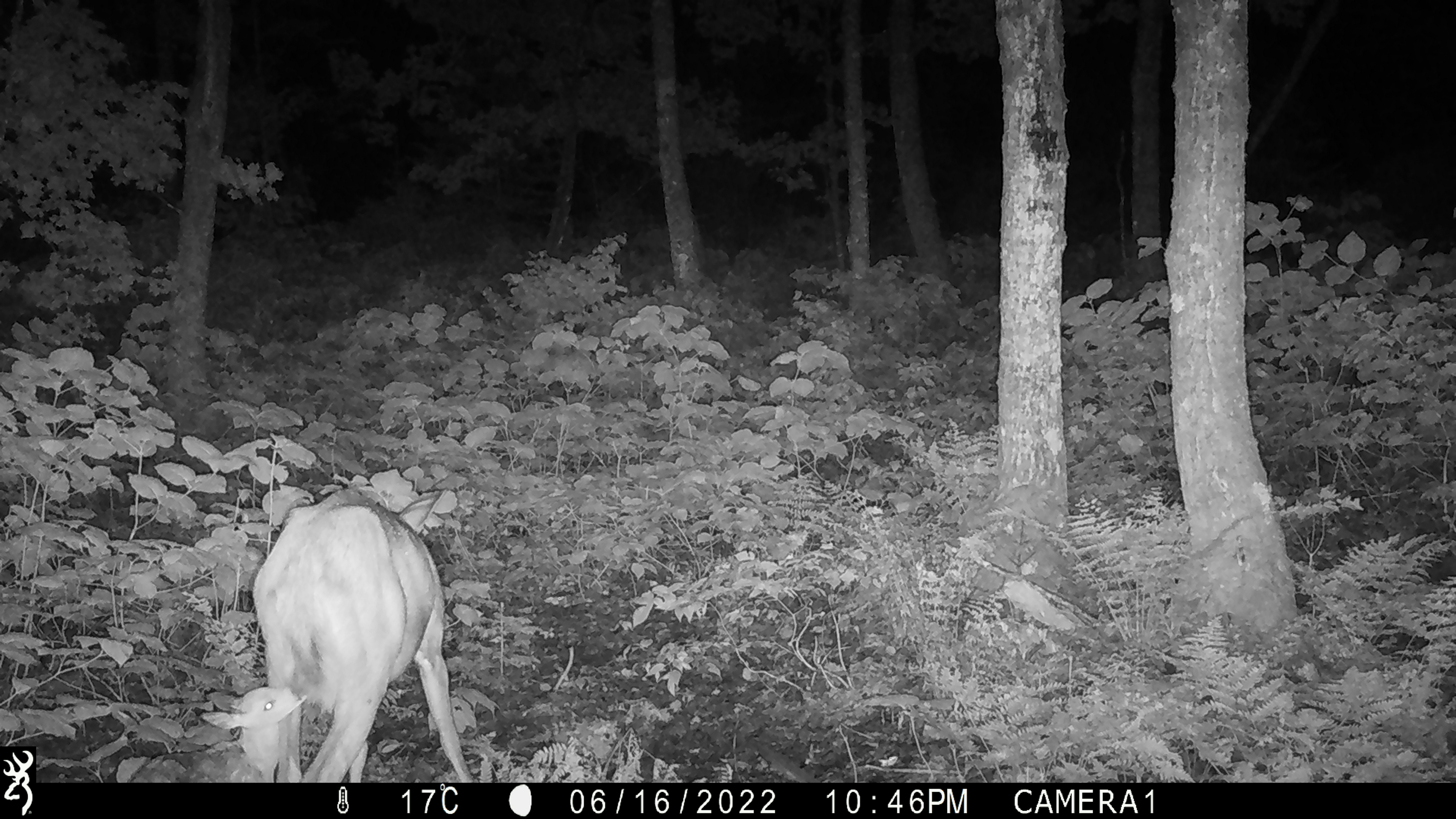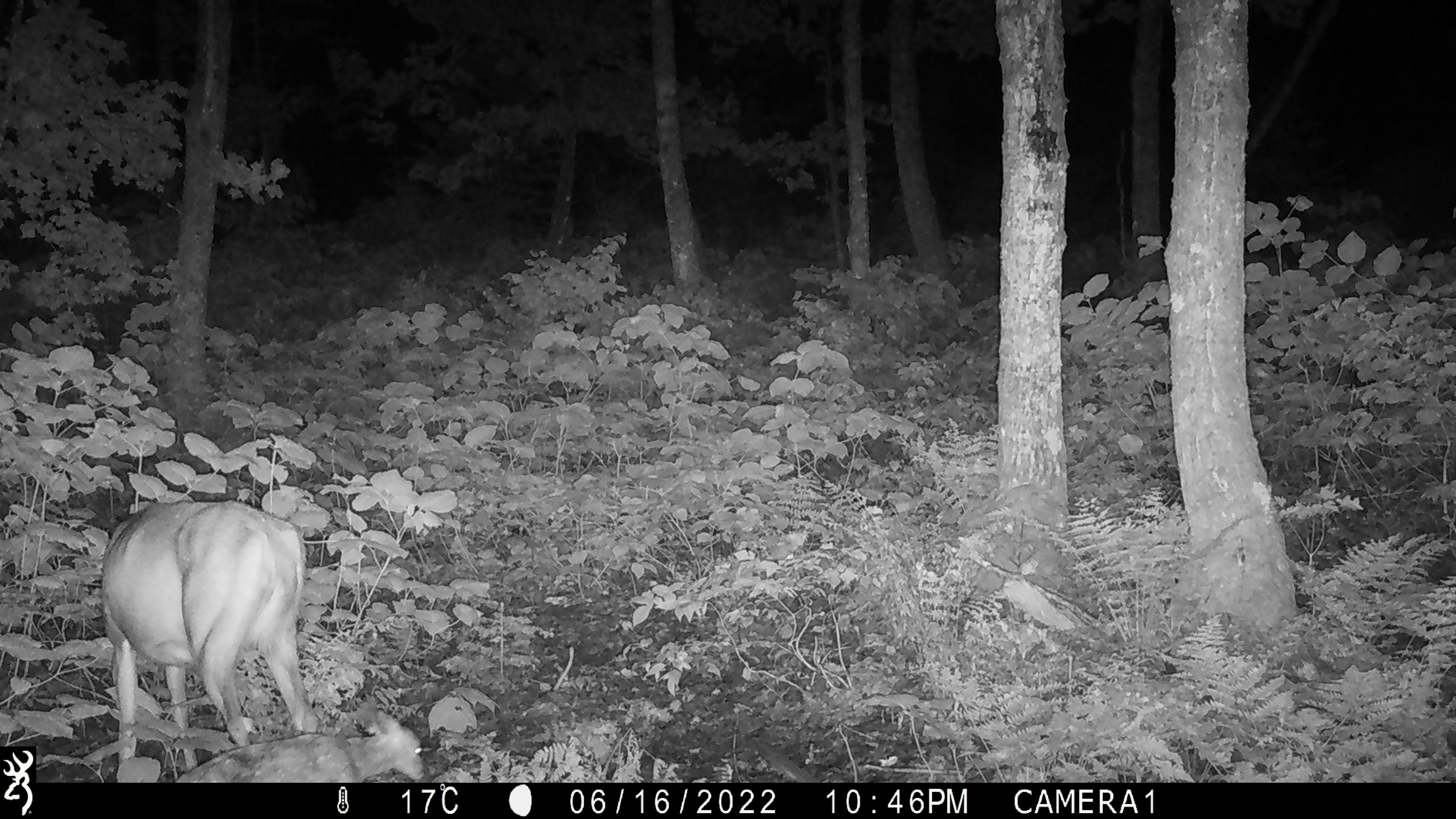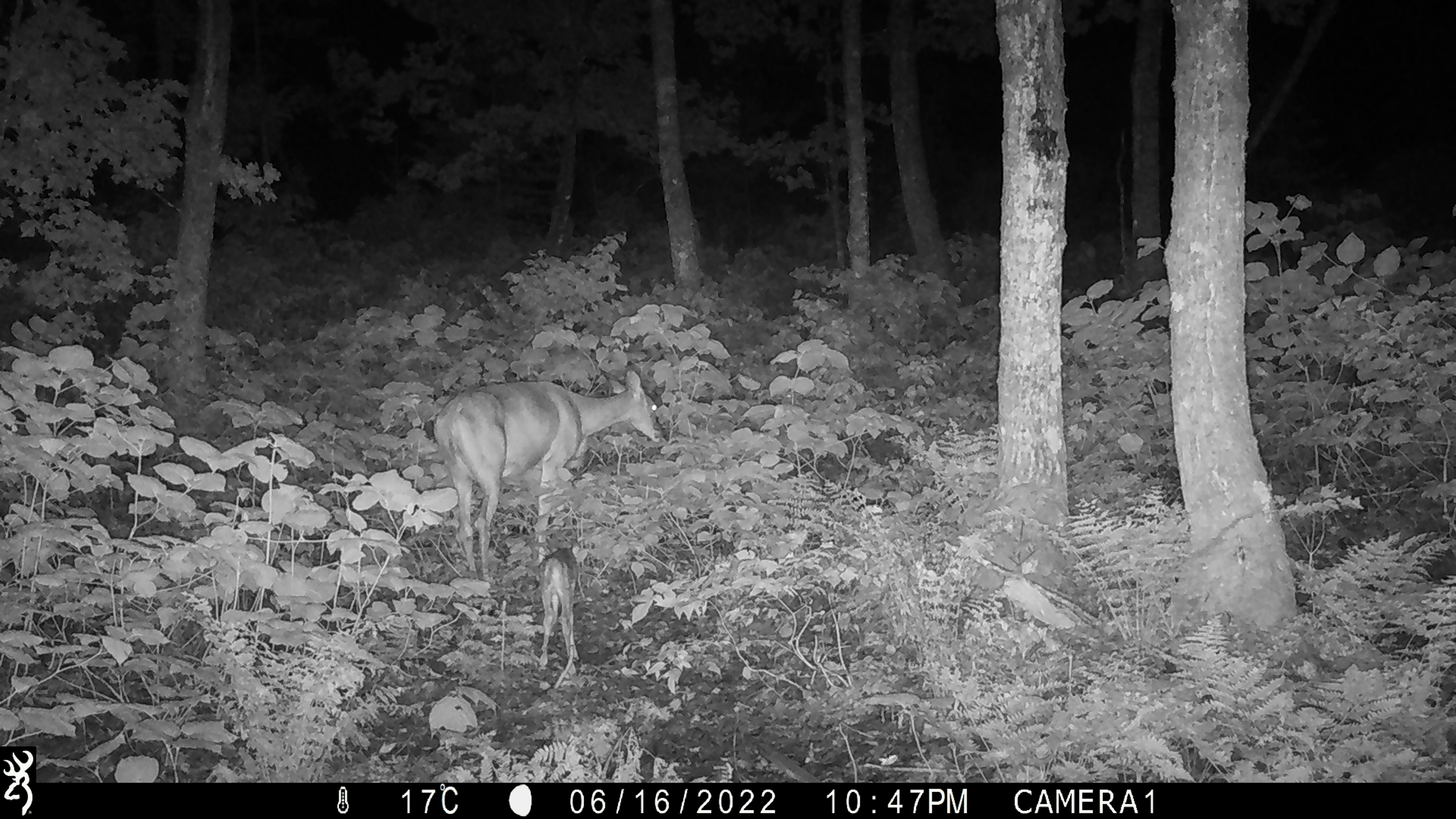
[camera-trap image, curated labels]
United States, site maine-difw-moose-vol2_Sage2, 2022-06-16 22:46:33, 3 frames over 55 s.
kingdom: Animalia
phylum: Chordata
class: Mammalia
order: Artiodactyla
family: Cervidae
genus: Odocoileus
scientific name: Odocoileus virginianus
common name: white-tailed deer